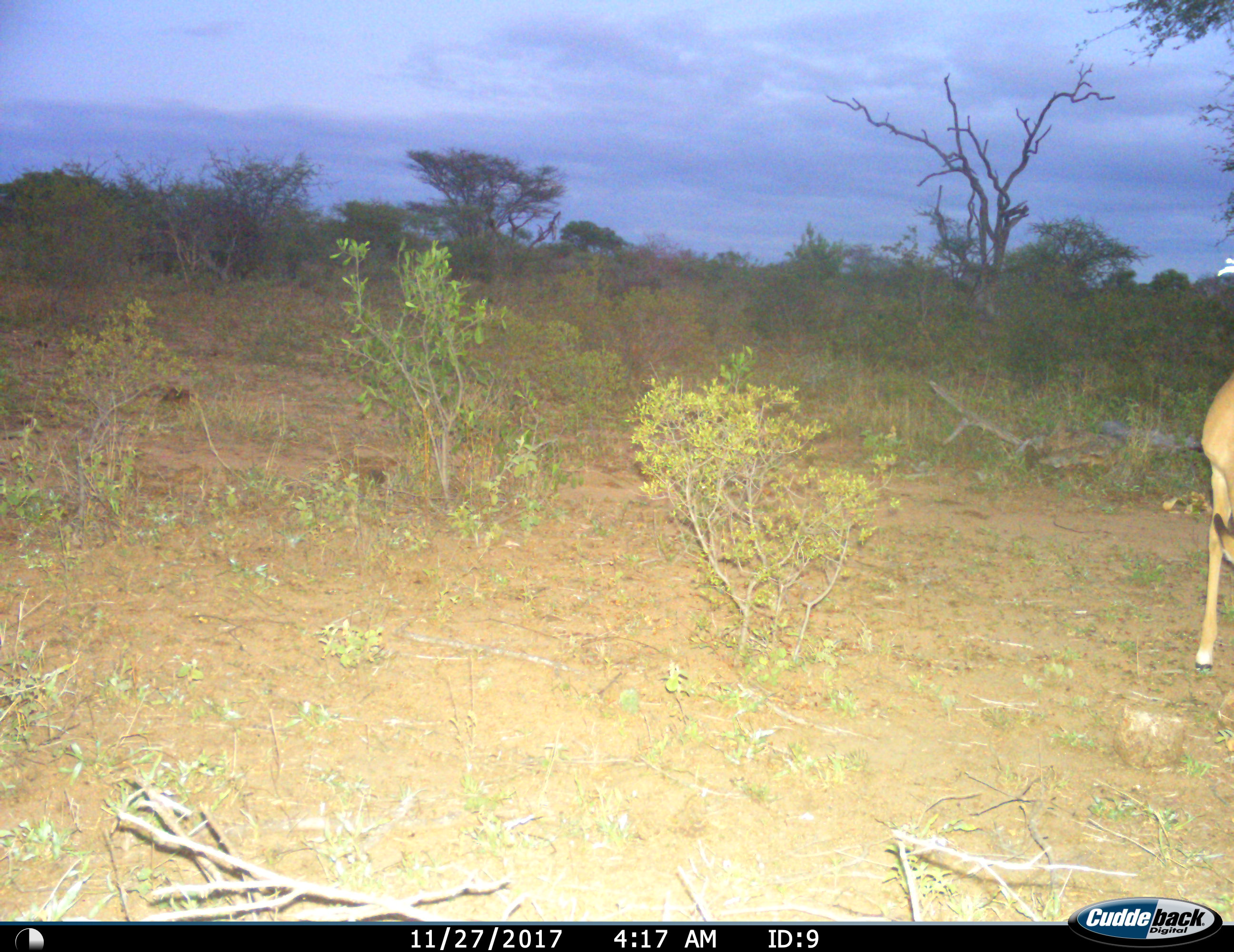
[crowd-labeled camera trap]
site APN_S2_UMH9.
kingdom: Animalia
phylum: Chordata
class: Mammalia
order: Artiodactyla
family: Bovidae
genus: Aepyceros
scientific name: Aepyceros melampus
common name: impala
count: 1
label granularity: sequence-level